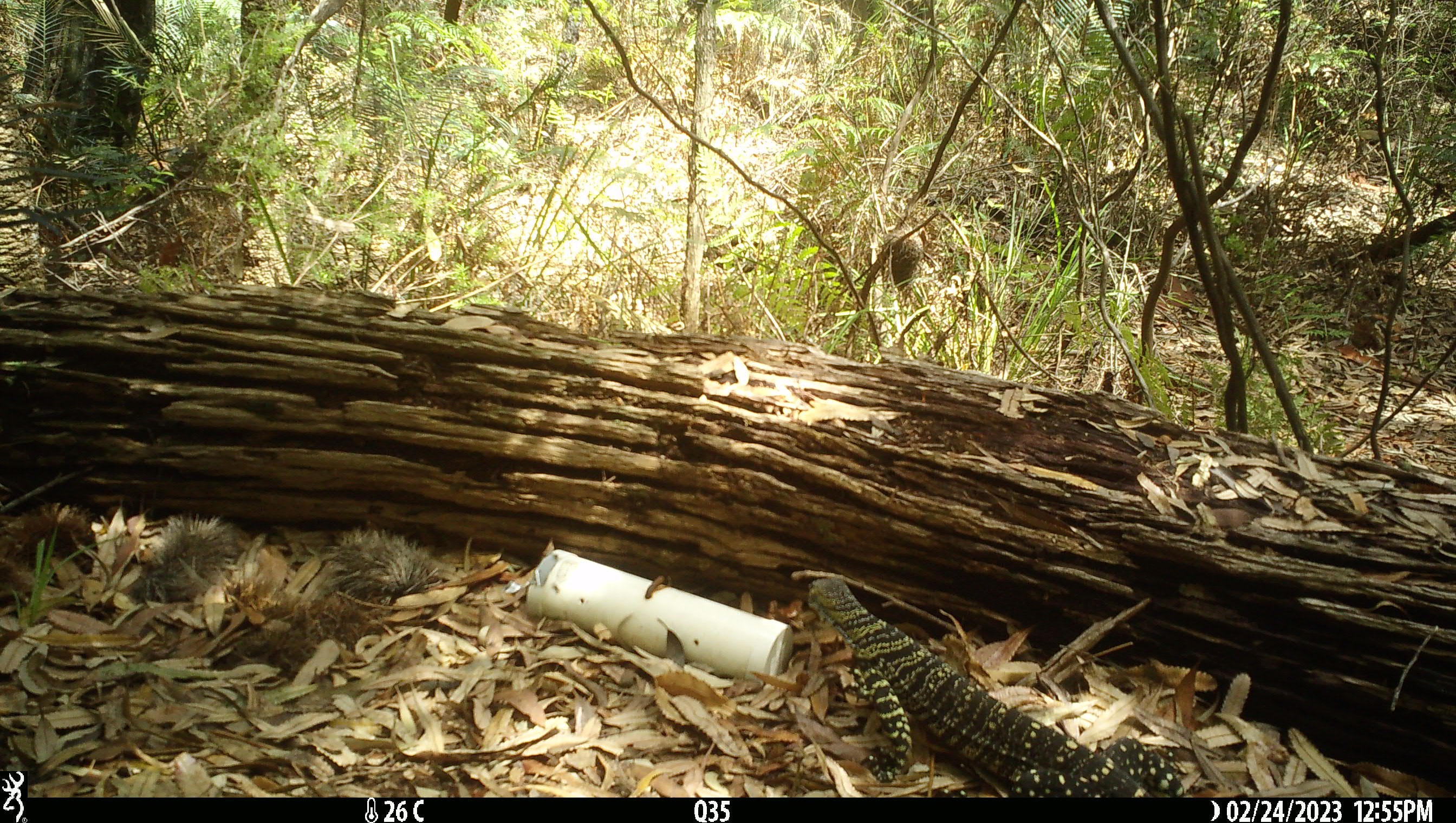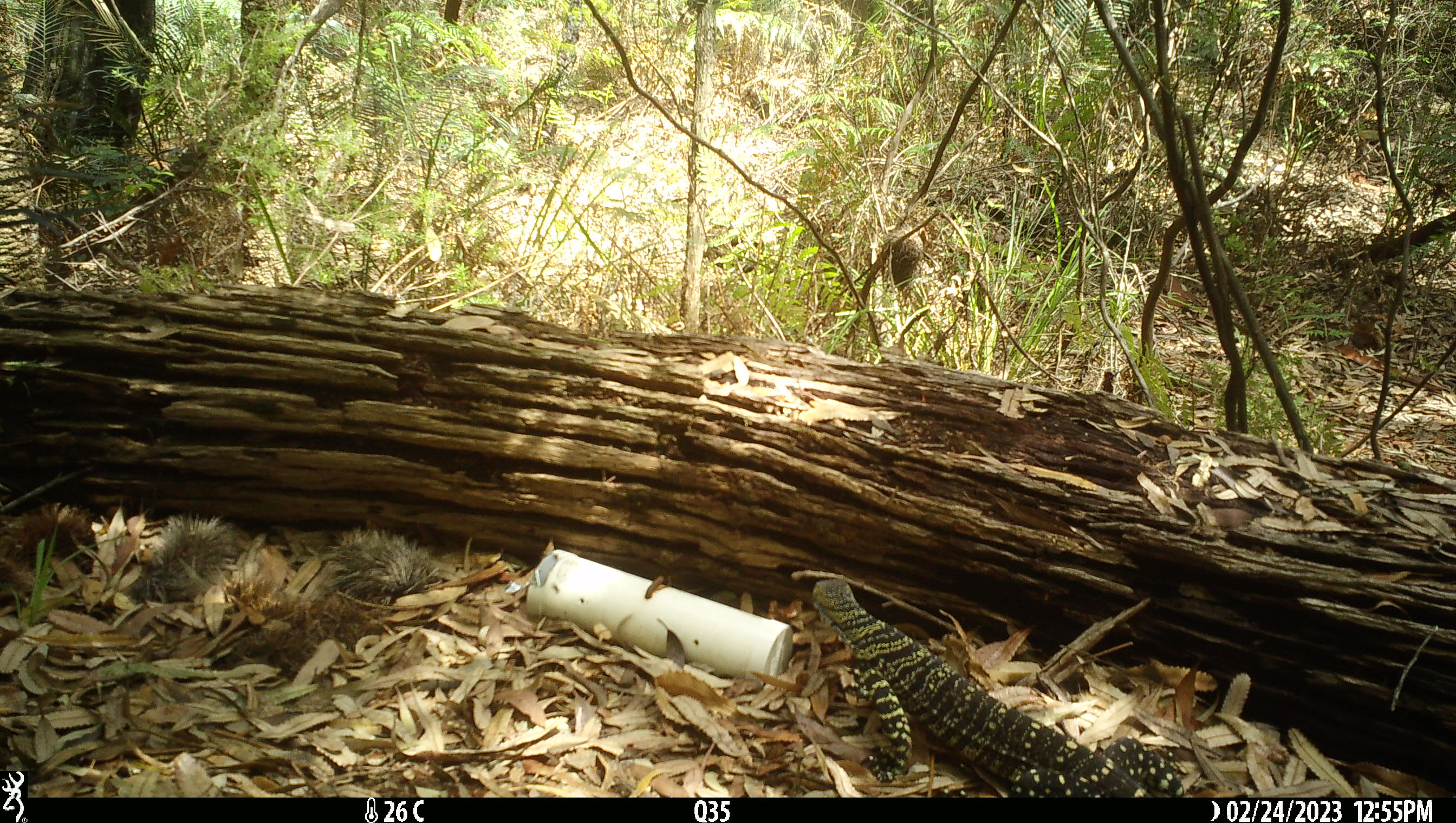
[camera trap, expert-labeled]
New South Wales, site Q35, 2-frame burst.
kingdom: Animalia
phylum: Chordata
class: Reptilia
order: Squamata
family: Varanidae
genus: Varanus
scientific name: Varanus varius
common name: lace monitor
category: goanna